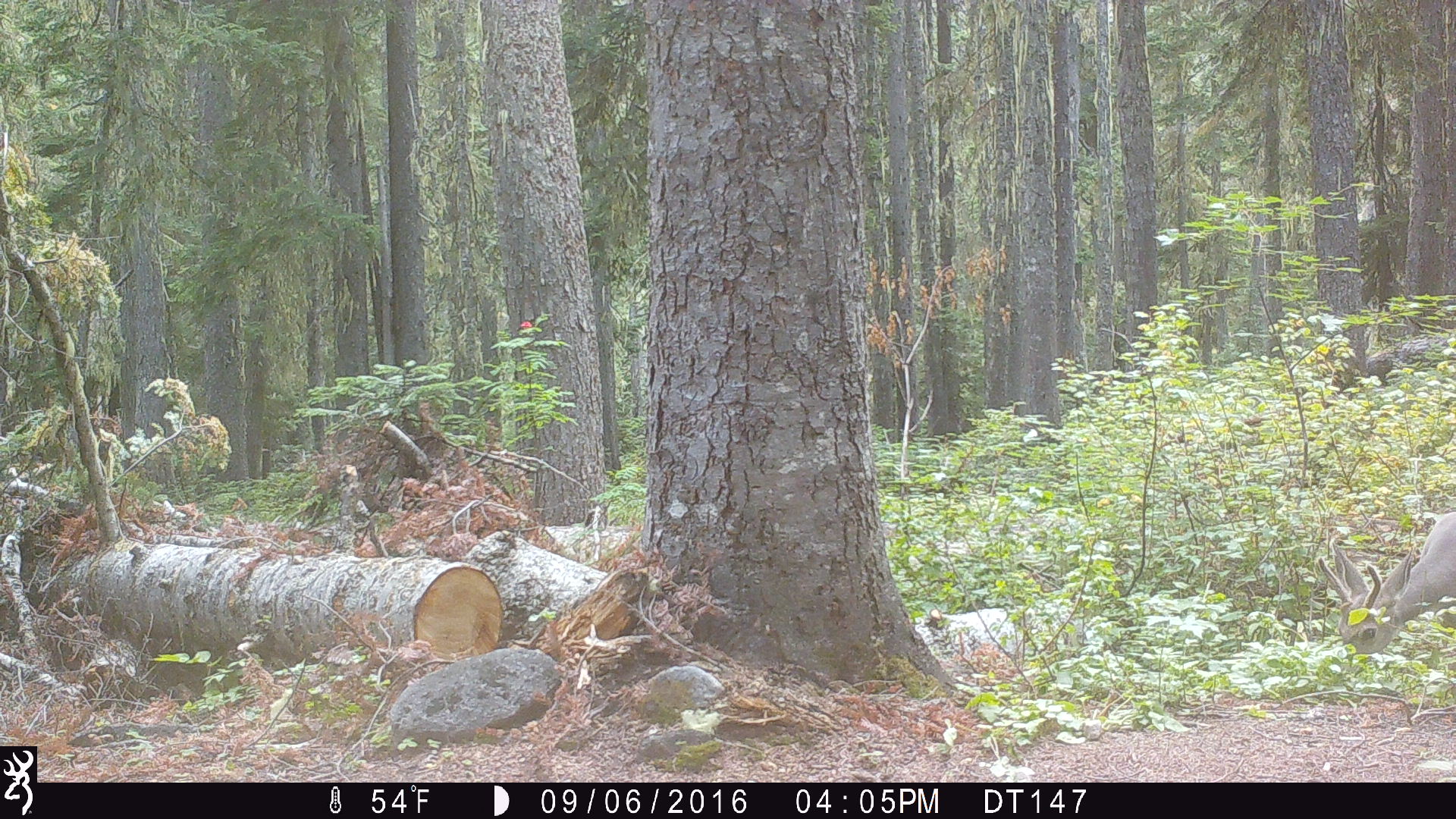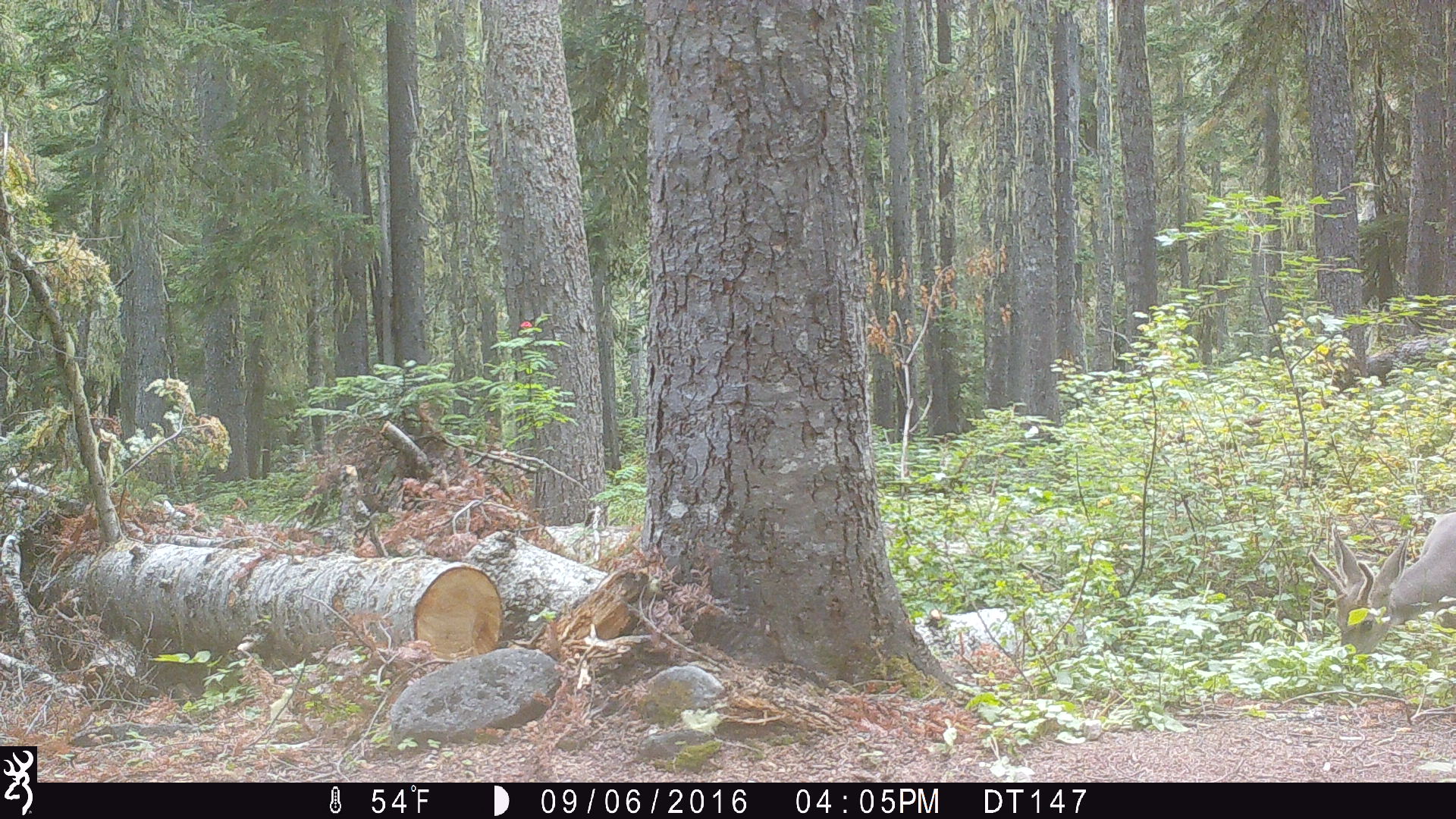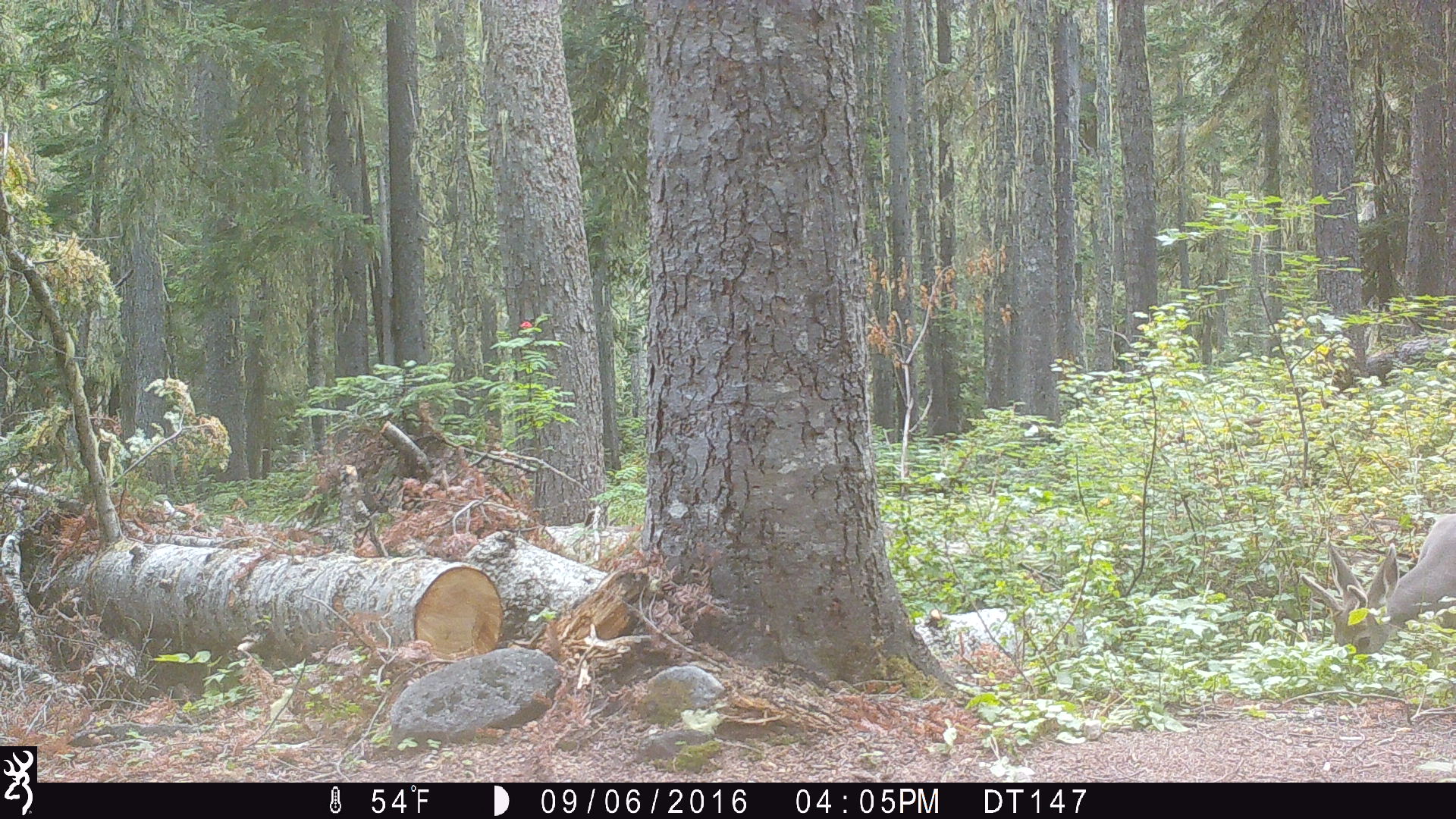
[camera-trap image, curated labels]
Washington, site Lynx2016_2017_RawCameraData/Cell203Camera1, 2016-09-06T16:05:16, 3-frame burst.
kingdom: Animalia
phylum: Chordata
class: Mammalia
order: Artiodactyla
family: Cervidae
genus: Odocoileus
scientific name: Odocoileus hemionus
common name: mule deer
Odocoileus hemionus (mule deer). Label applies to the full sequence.